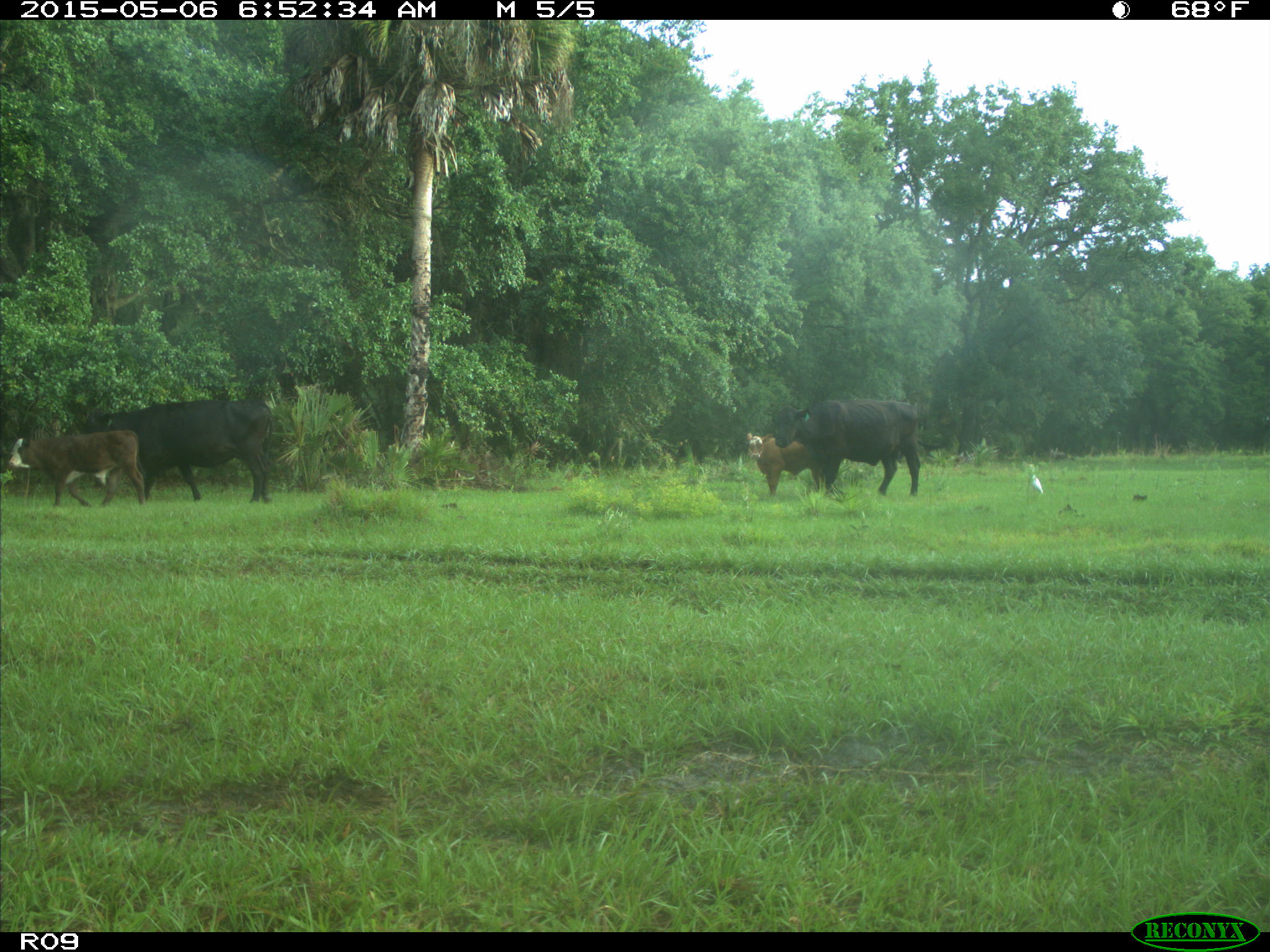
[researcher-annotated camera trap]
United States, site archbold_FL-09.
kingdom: Animalia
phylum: Chordata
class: Mammalia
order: Artiodactyla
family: Bovidae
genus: Bos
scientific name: Bos taurus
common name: domestic cow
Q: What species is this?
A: Bos taurus (domestic cow).